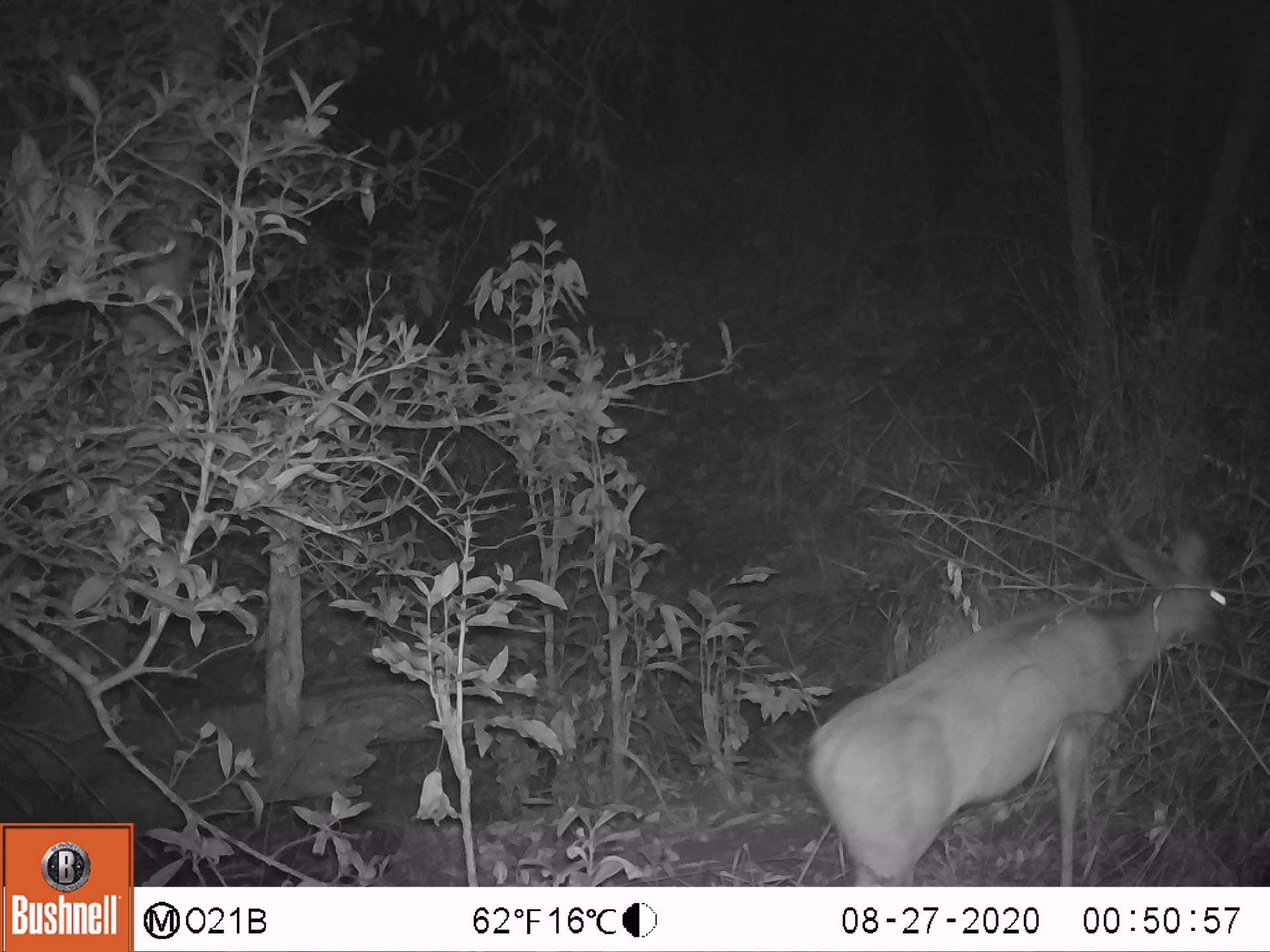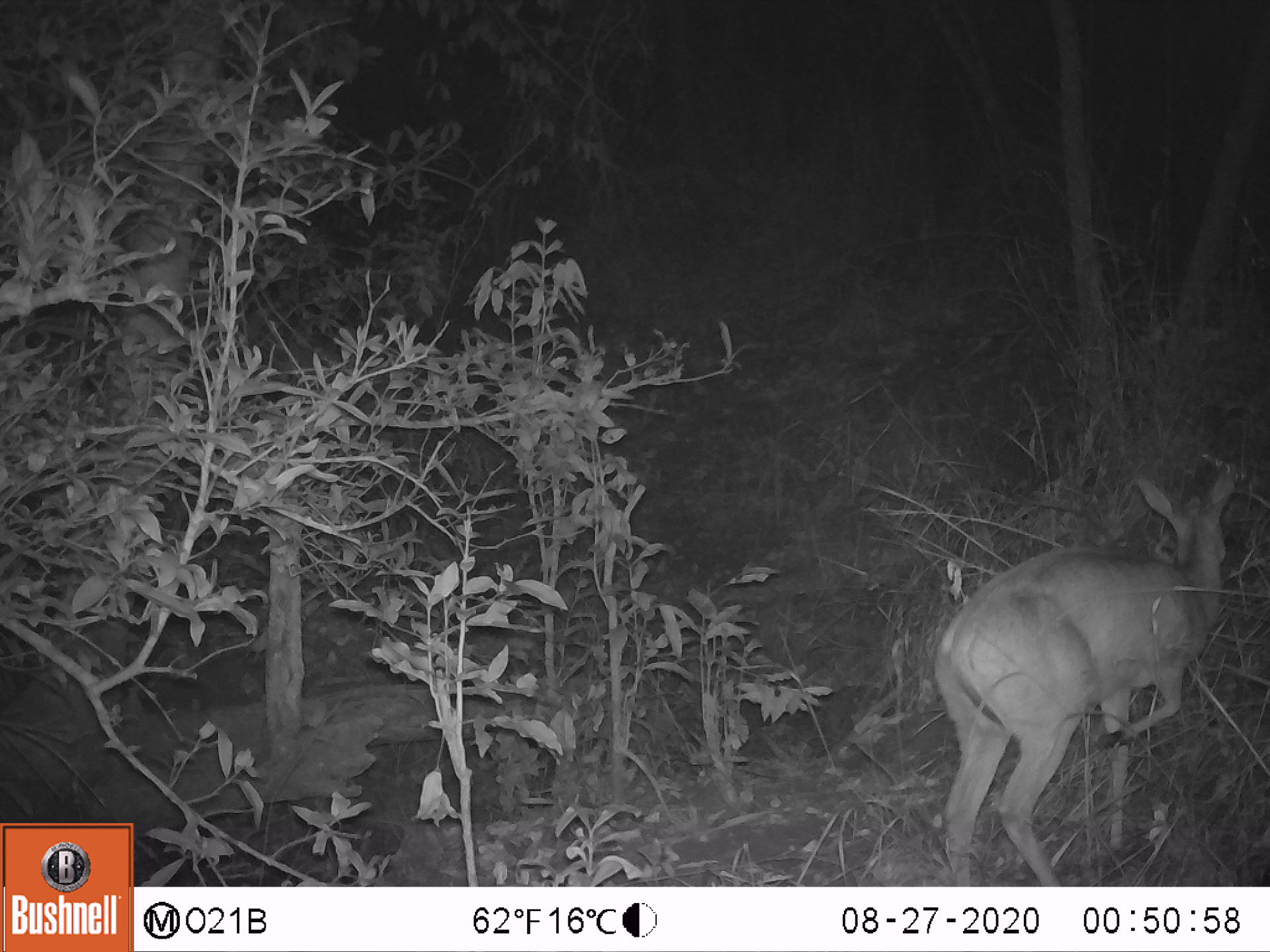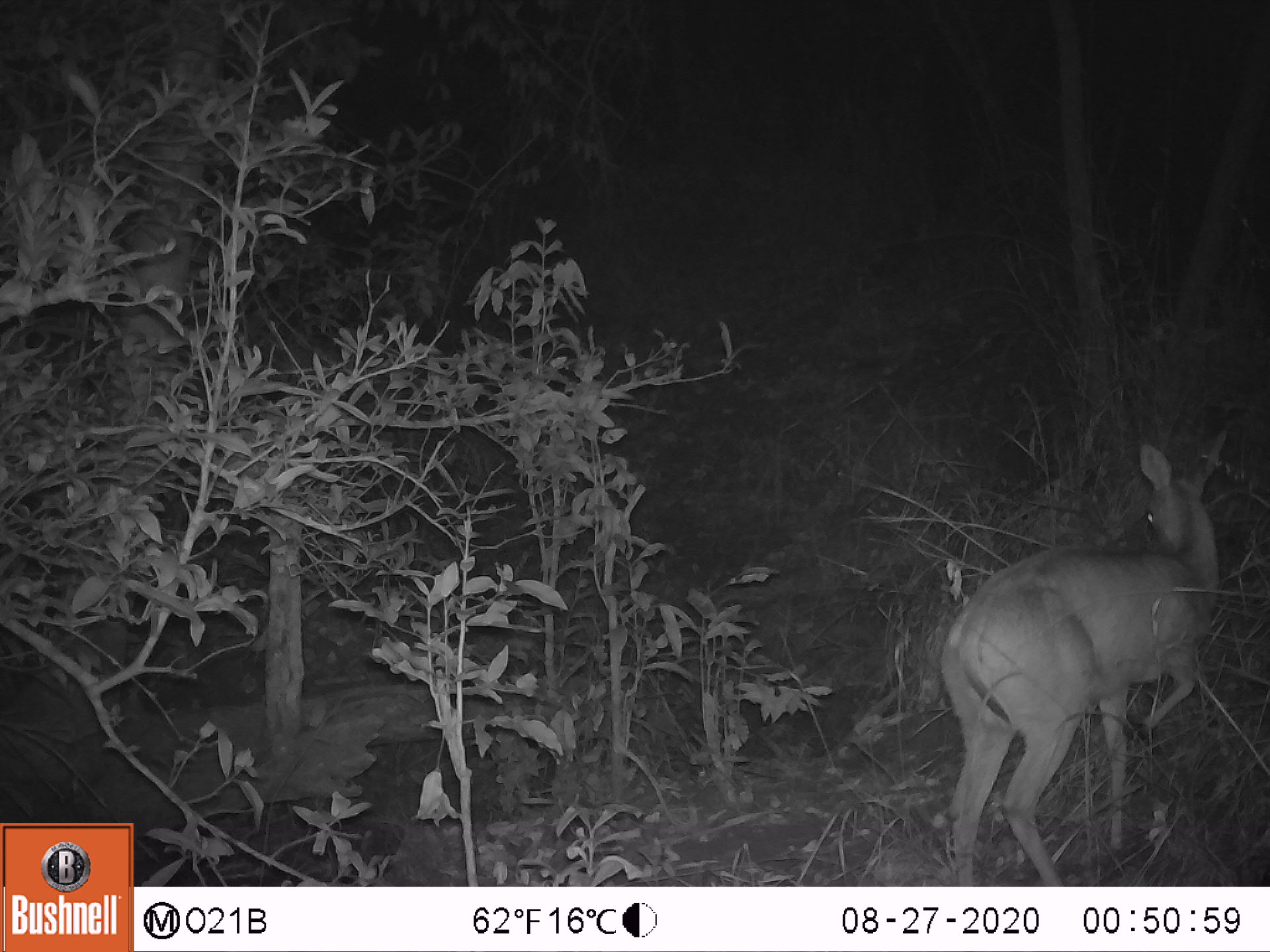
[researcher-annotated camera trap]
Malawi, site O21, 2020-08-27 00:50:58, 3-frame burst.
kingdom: Animalia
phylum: Chordata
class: Mammalia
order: Artiodactyla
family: Bovidae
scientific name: Antilopinae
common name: small antelope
Small antelope (Antilopinae), count 1.